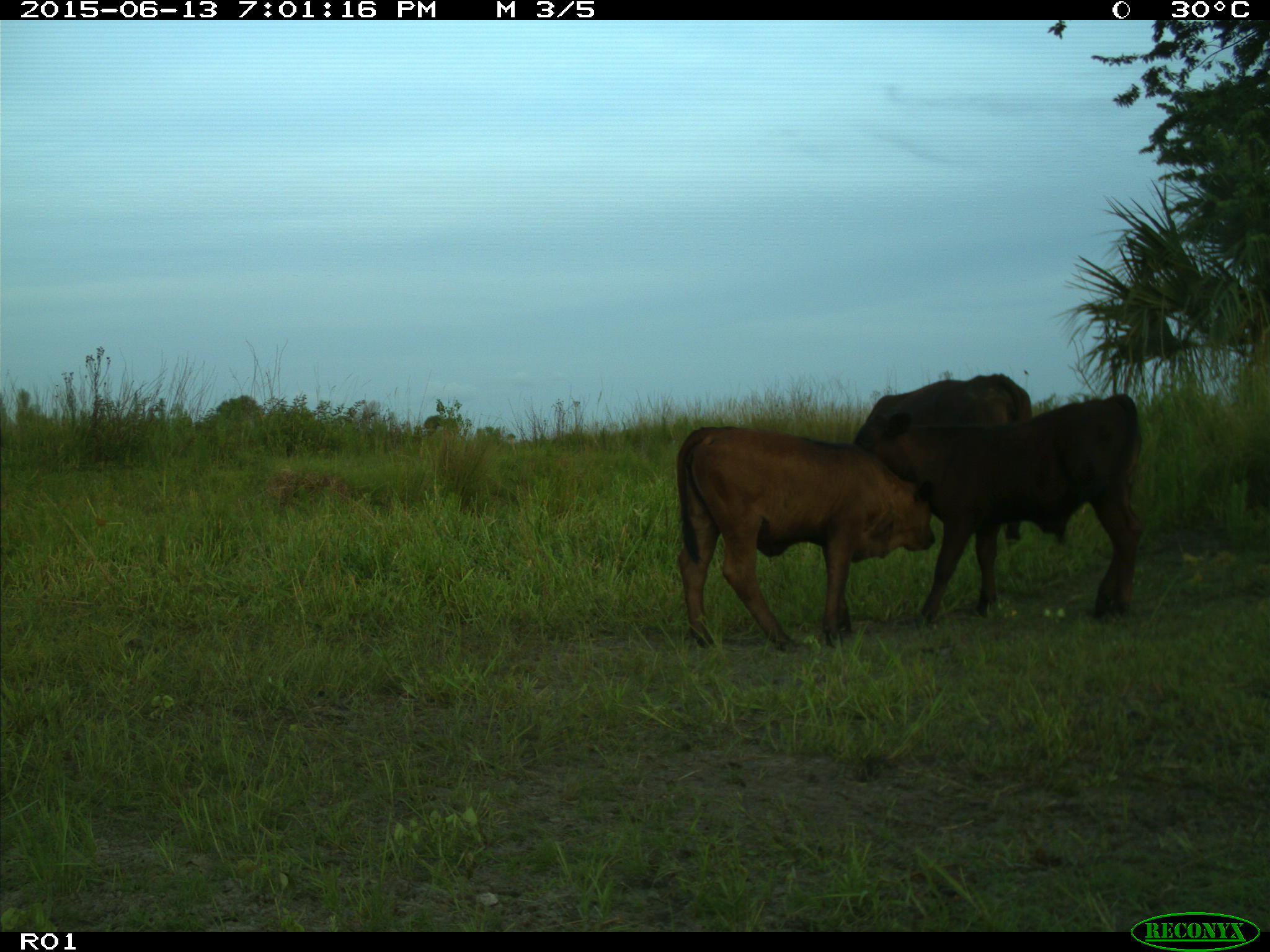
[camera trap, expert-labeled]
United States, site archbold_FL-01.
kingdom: Animalia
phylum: Chordata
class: Mammalia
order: Artiodactyla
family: Bovidae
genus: Bos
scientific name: Bos taurus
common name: domestic cow